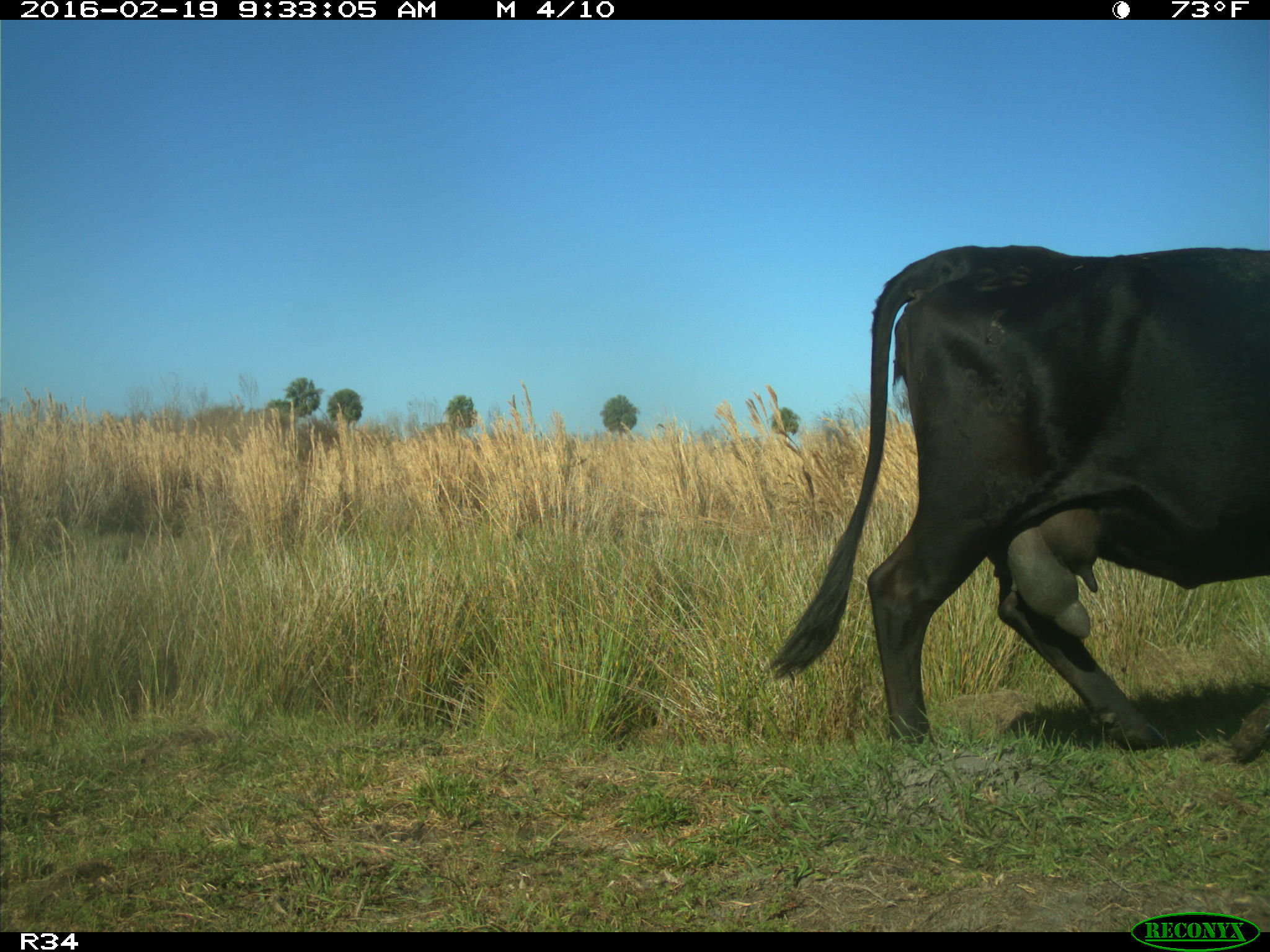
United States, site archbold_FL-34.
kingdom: Animalia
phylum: Chordata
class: Mammalia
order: Artiodactyla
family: Bovidae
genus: Bos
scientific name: Bos taurus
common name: domestic cow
Bos taurus (domestic cow).